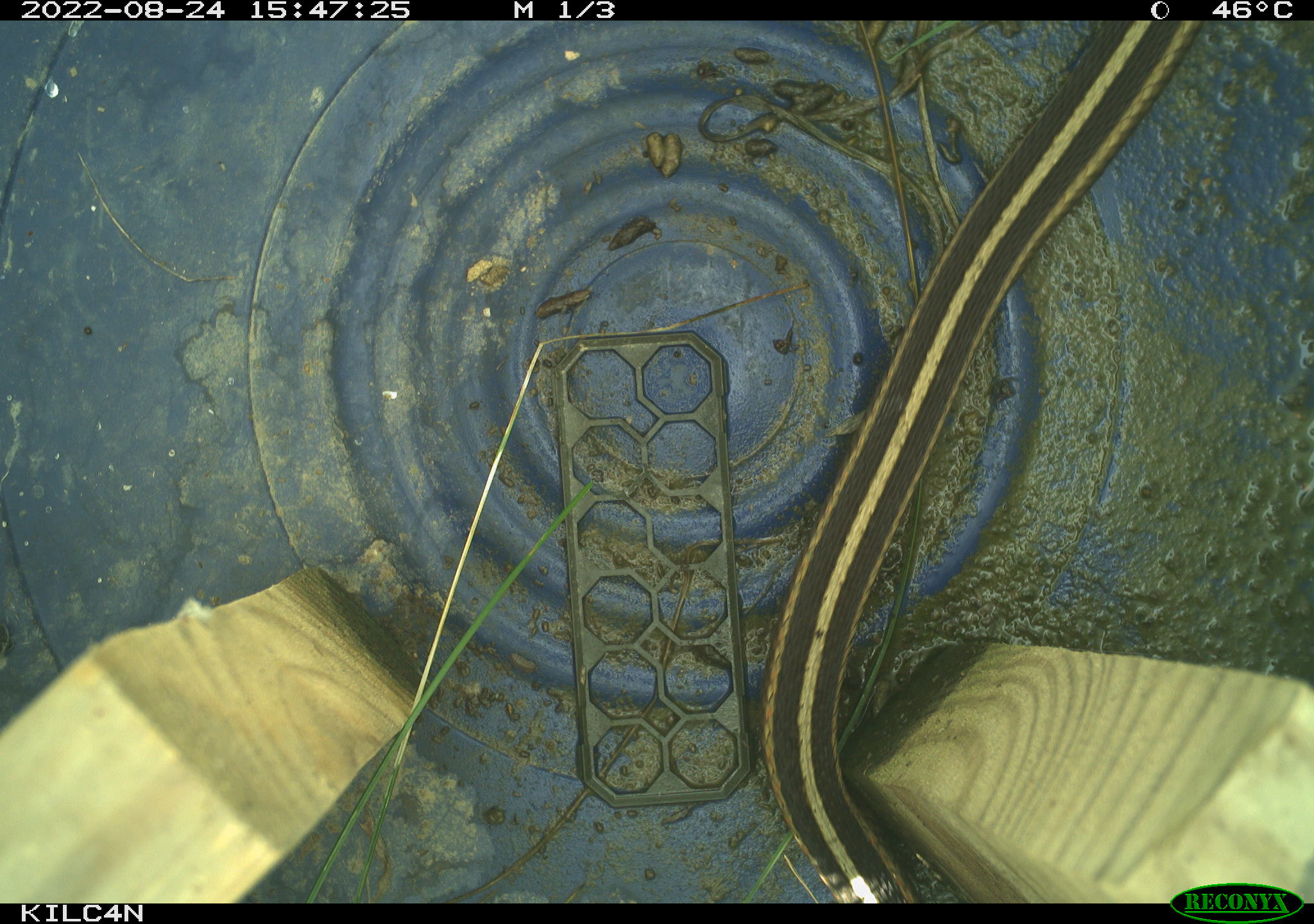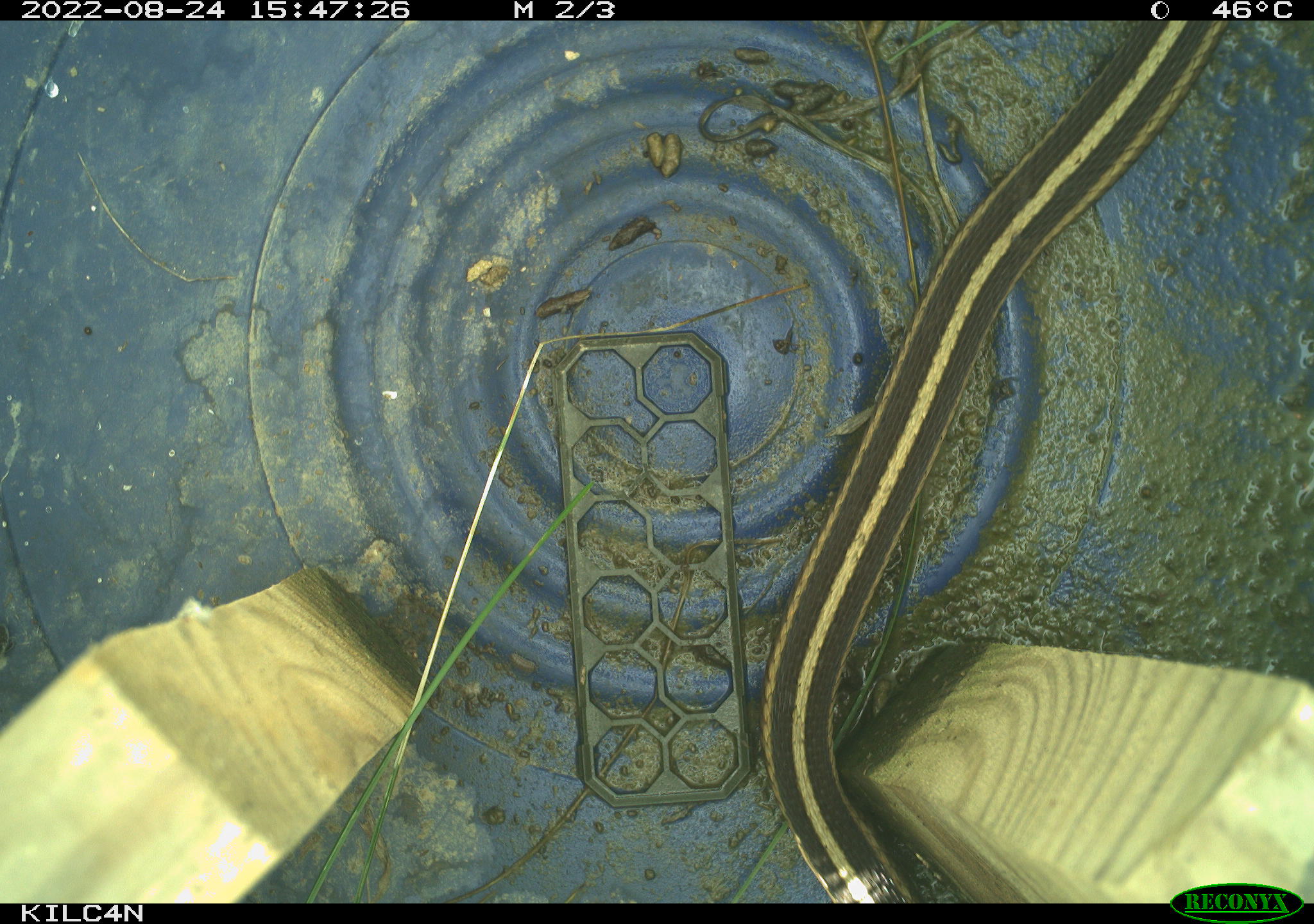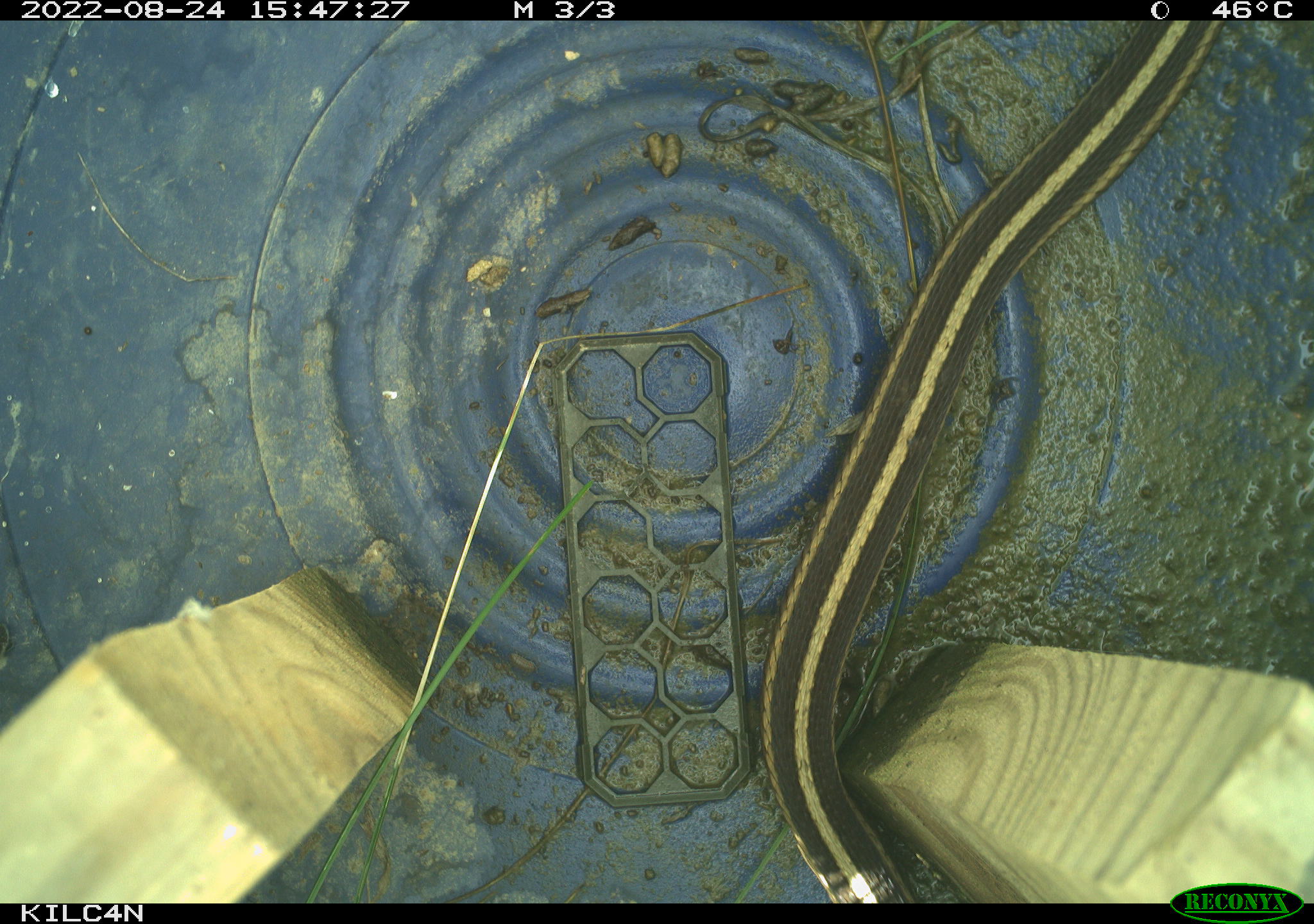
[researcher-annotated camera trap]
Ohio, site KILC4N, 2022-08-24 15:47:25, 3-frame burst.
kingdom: Animalia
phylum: Chordata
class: Reptilia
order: Squamata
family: Colubridae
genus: Thamnophis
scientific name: Thamnophis sirtalis sirtalis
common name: eastern gartersnake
Eastern gartersnake (Thamnophis sirtalis sirtalis).